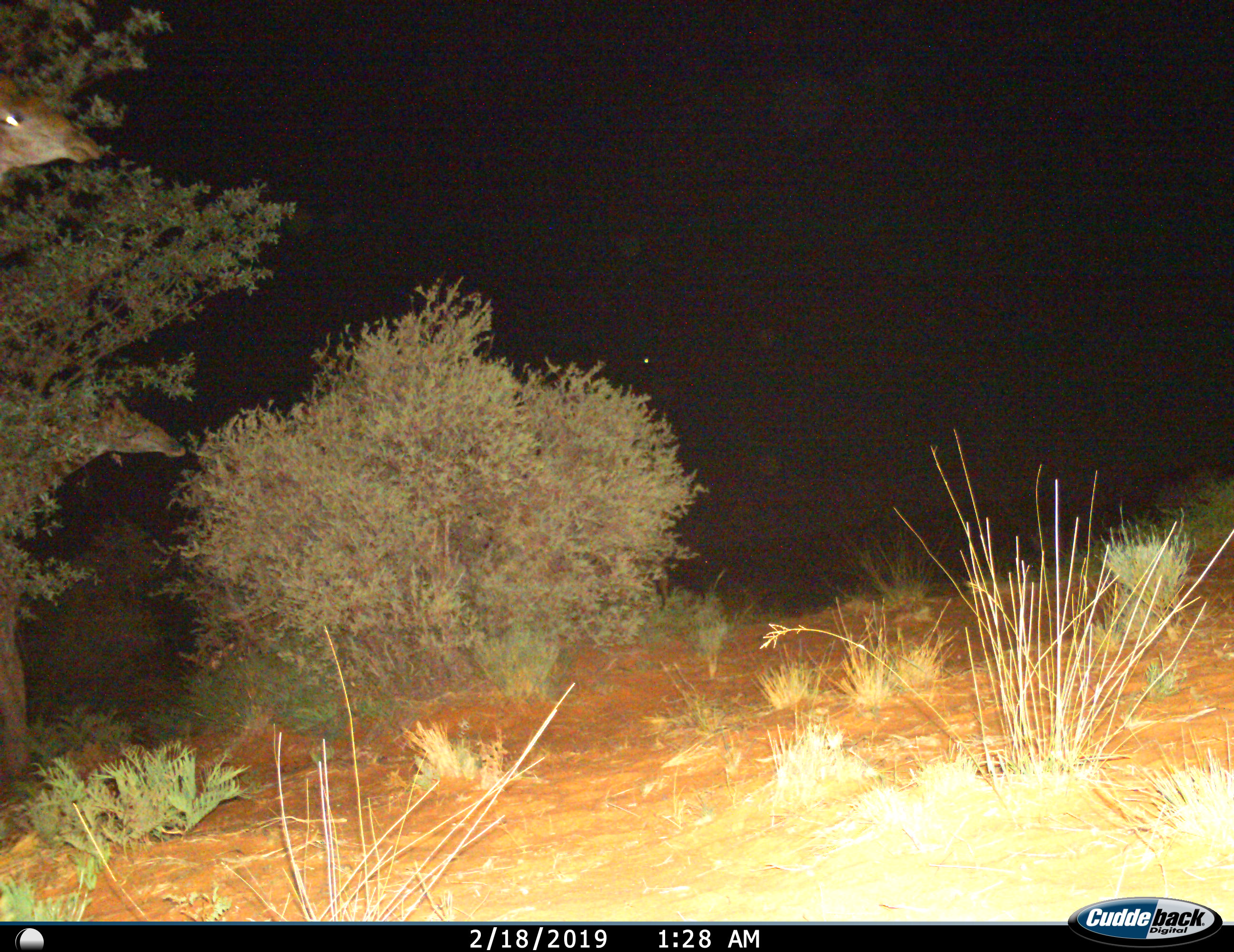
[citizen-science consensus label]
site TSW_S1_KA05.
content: unidentified animal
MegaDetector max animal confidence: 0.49